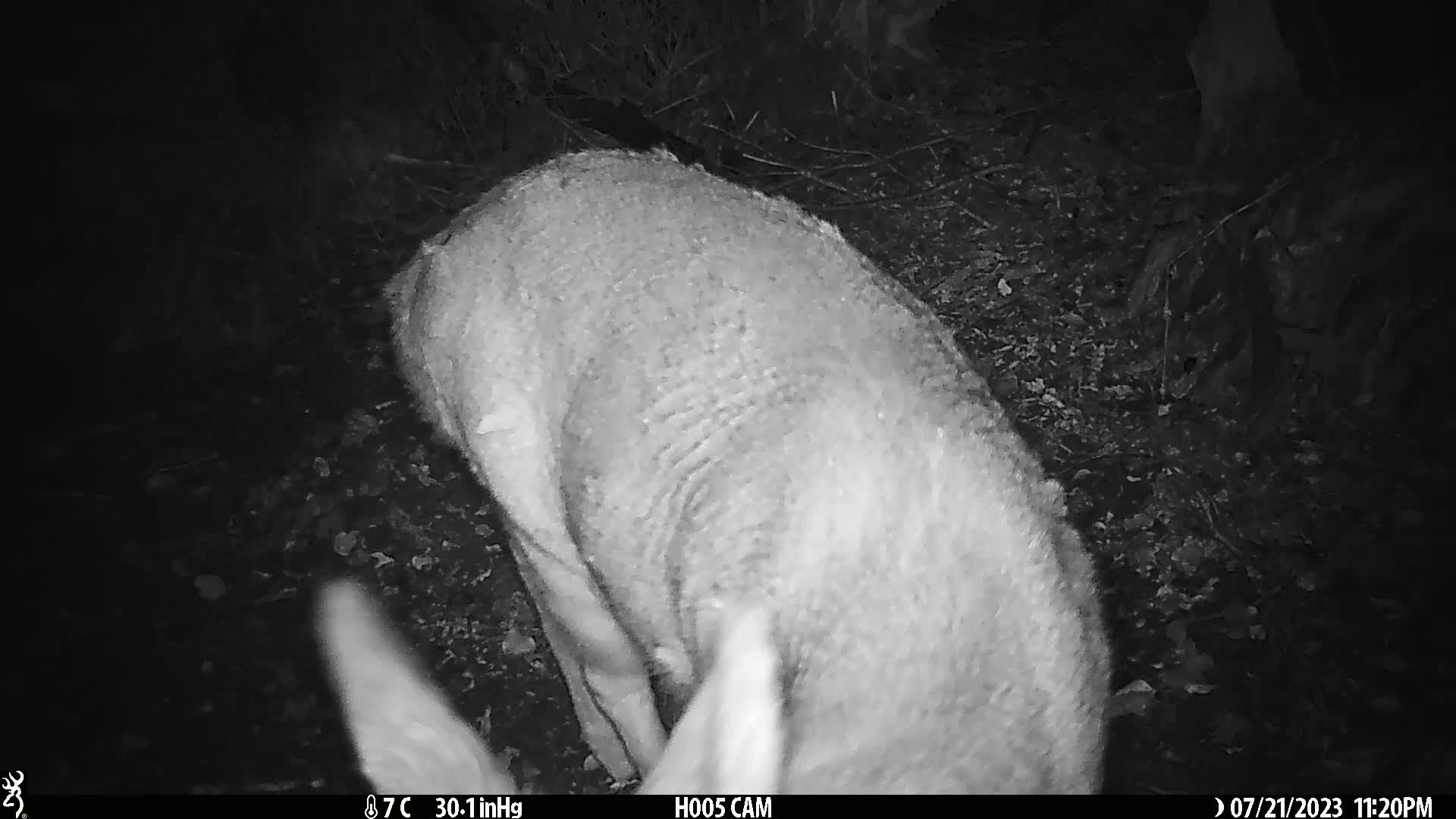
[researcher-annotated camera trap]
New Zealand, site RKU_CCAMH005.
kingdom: Animalia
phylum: Chordata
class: Mammalia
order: Artiodactyla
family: Cervidae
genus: Odocoileus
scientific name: Odocoileus virginianus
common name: white-tailed deer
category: white tailed deer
White tailed deer (white-tailed deer) (Odocoileus virginianus).